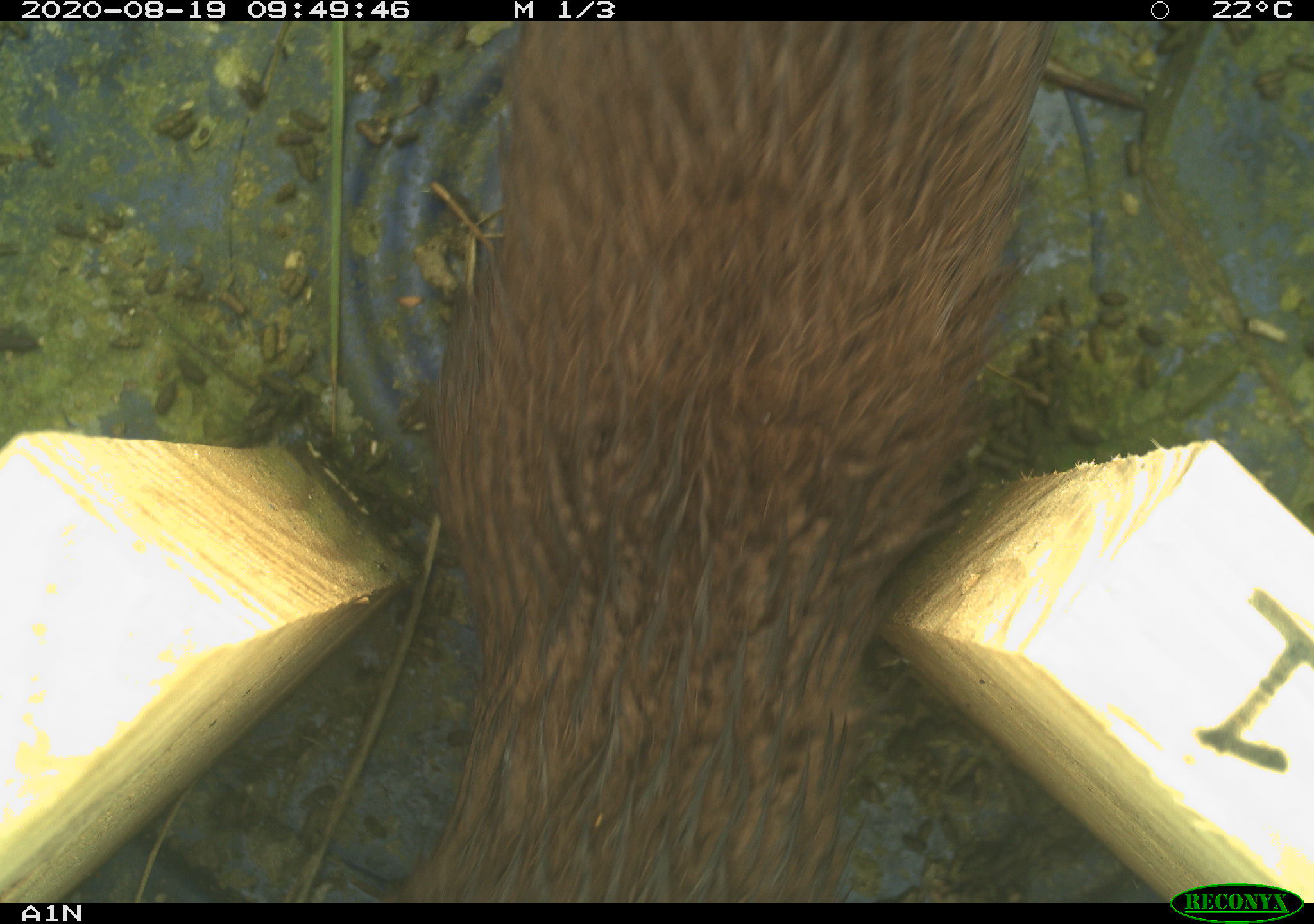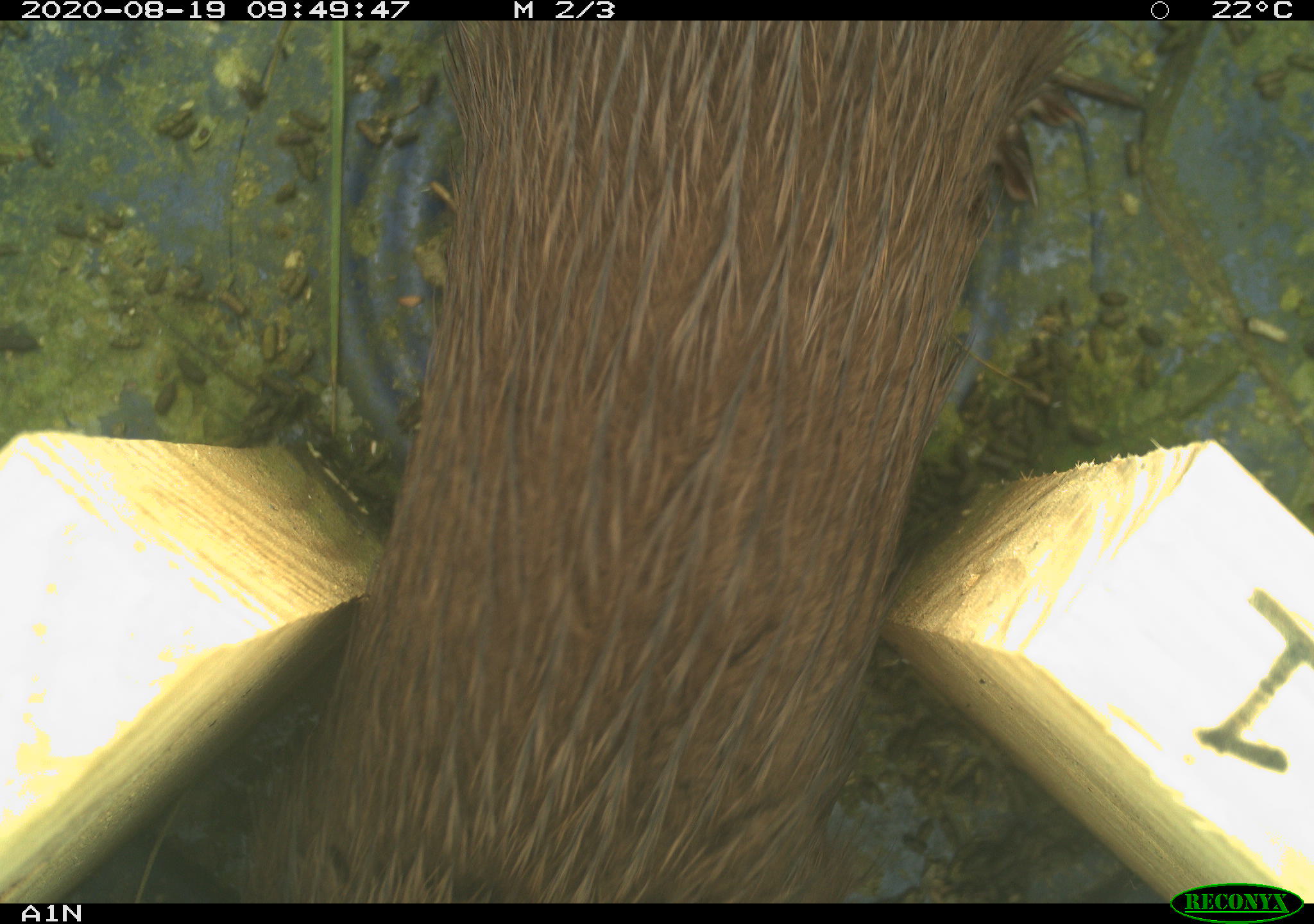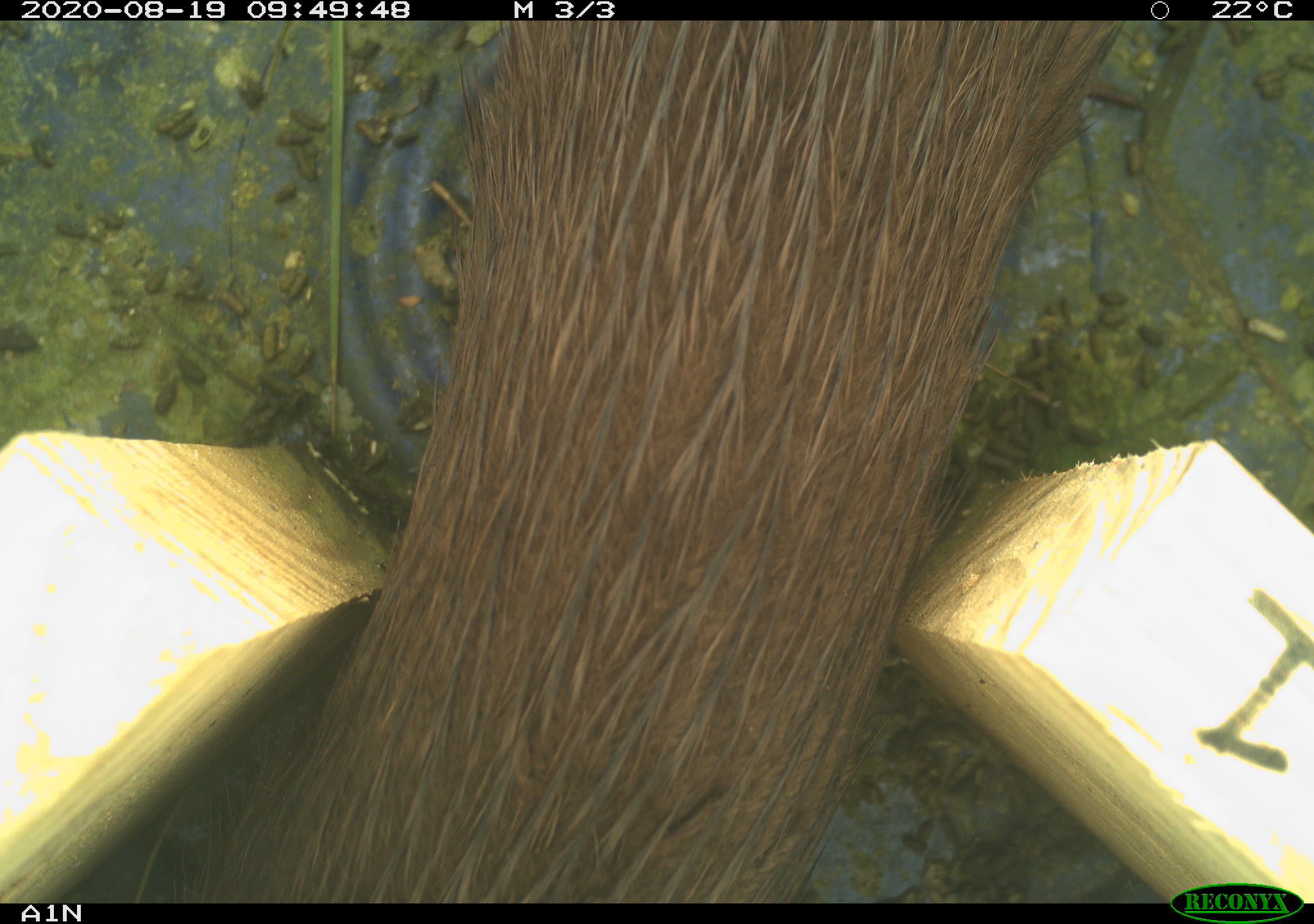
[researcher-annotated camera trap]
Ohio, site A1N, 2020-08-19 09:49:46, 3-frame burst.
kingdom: Animalia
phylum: Chordata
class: Mammalia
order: Carnivora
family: Mustelidae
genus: Neogale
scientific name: Neogale vison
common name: american mink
American mink (Neogale vison).